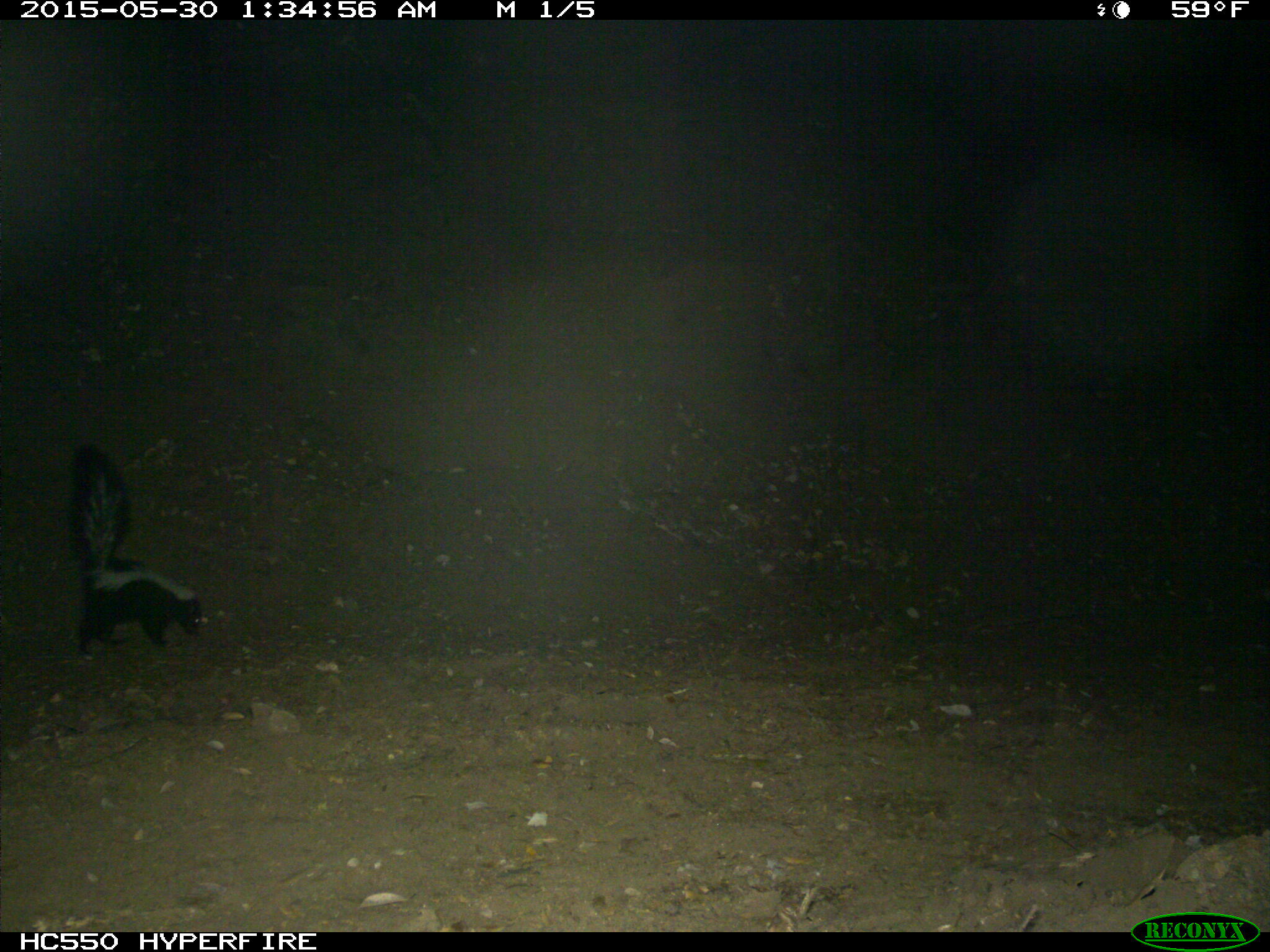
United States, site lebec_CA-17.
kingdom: Animalia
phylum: Chordata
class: Mammalia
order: Carnivora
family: Mephitidae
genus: Mephitis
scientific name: Mephitis mephitis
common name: striped skunk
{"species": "Mephitis mephitis (striped skunk)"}